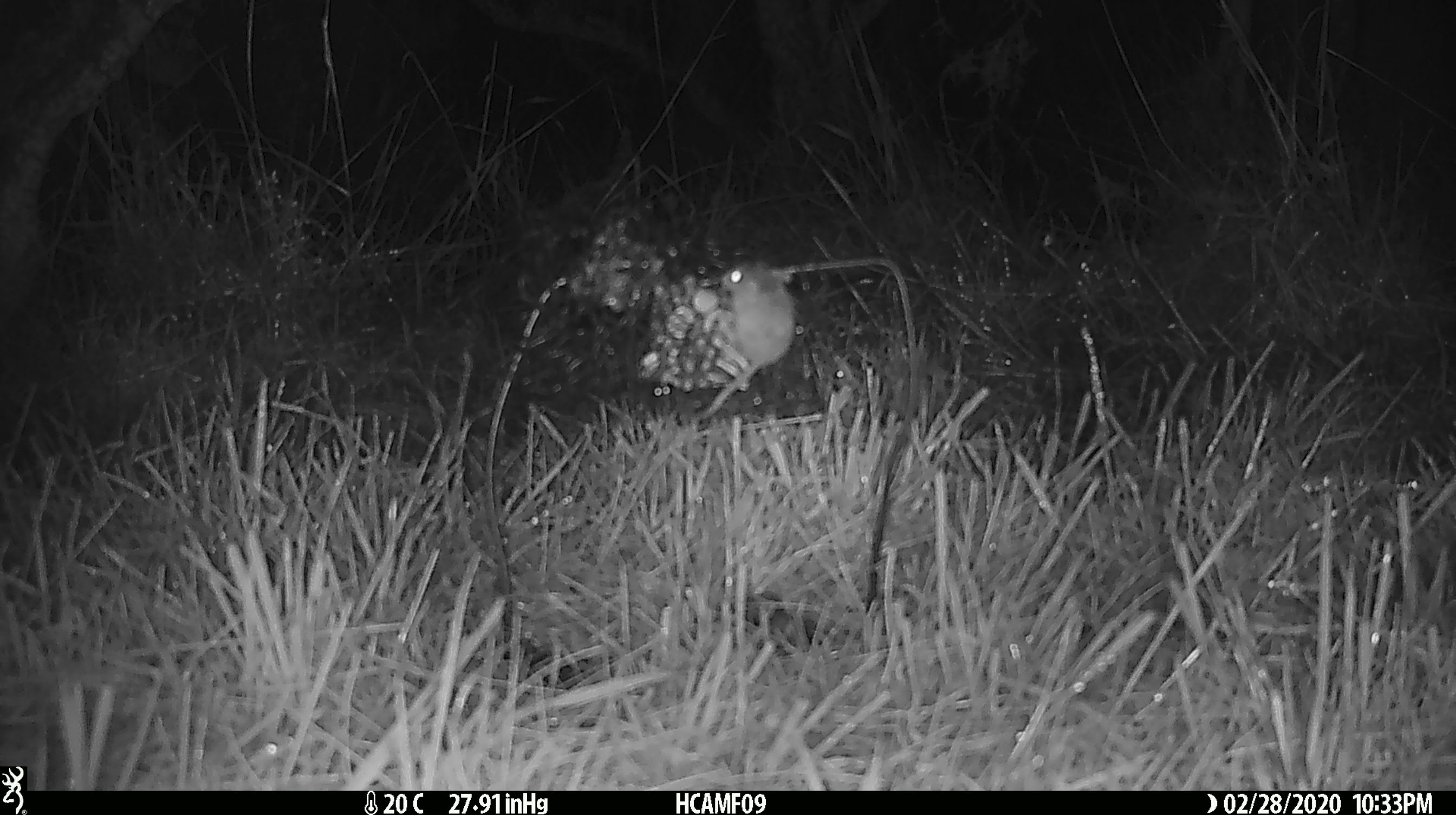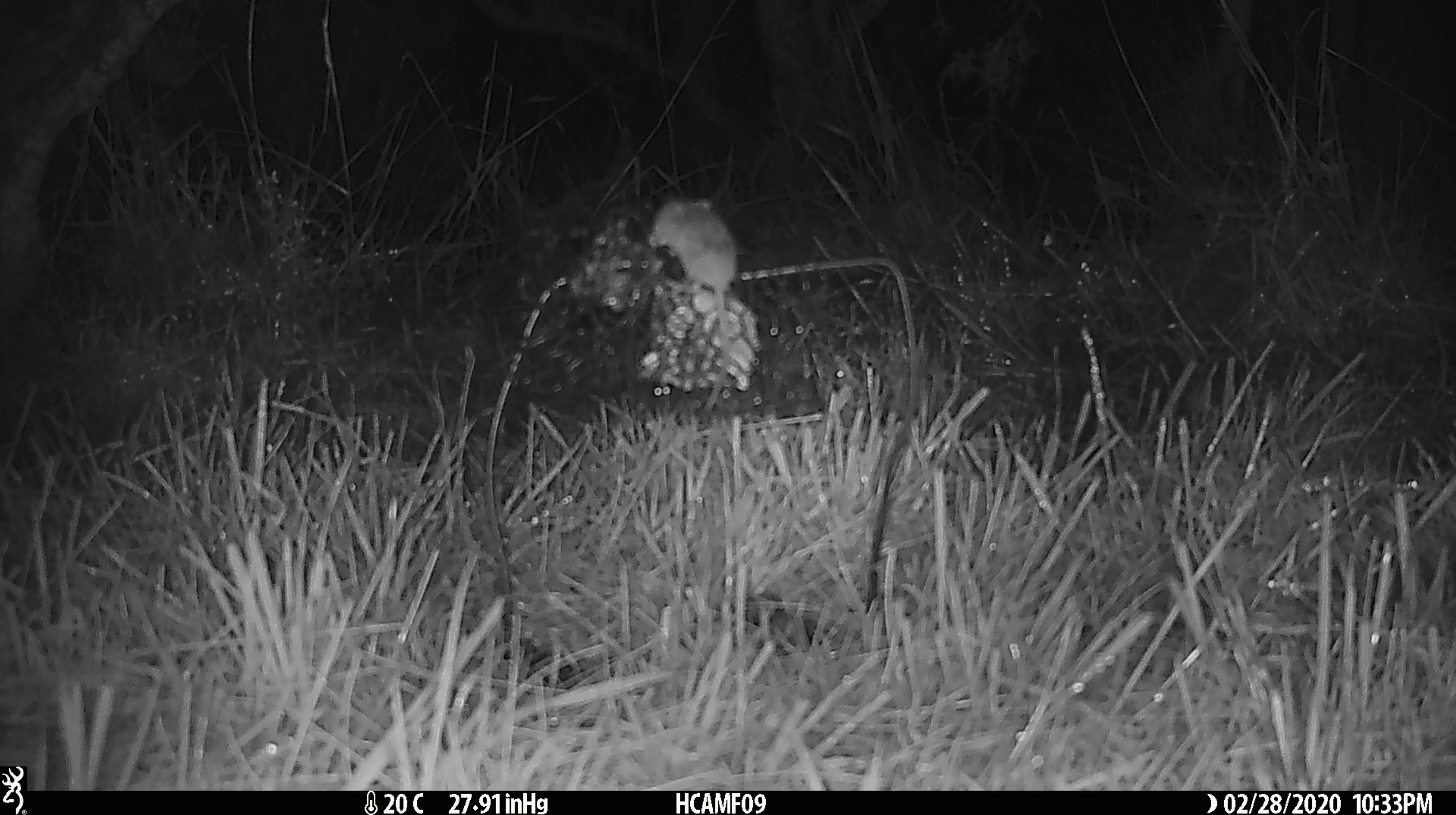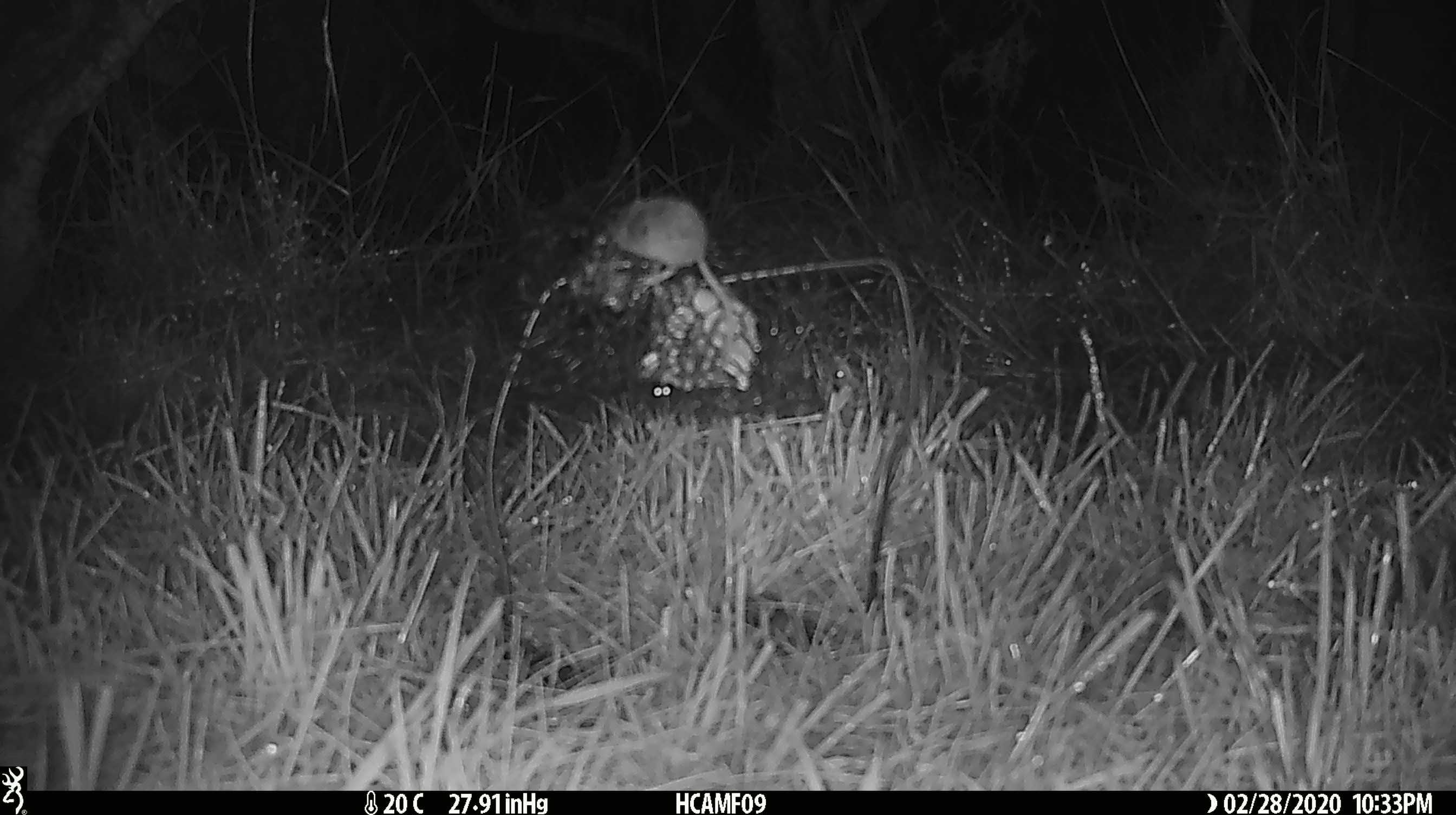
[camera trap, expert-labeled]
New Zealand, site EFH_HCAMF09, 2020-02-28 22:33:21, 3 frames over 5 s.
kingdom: Animalia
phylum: Chordata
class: Mammalia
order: Rodentia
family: Muridae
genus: Mus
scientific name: Mus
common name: mouse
Mouse (Mus).